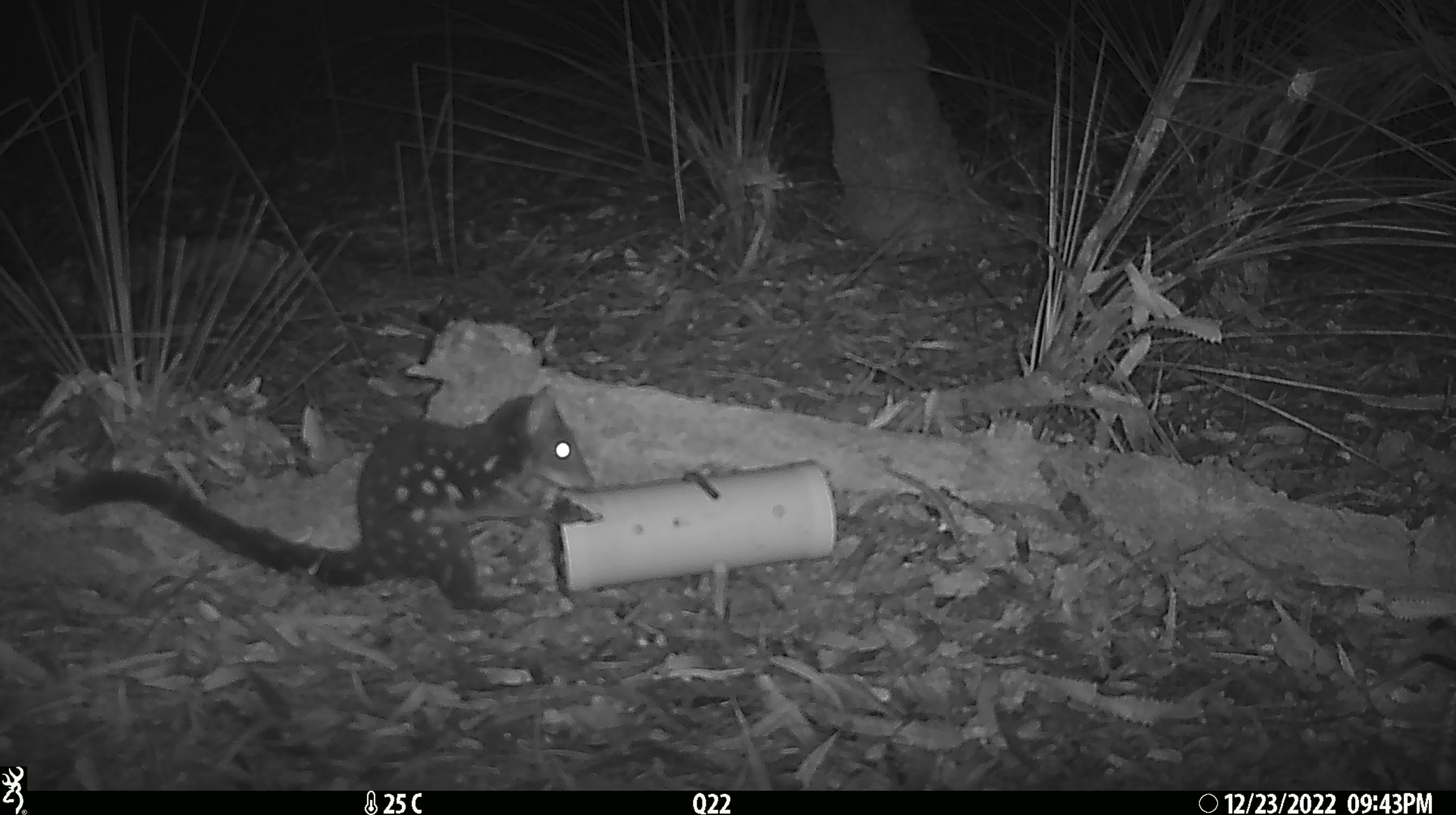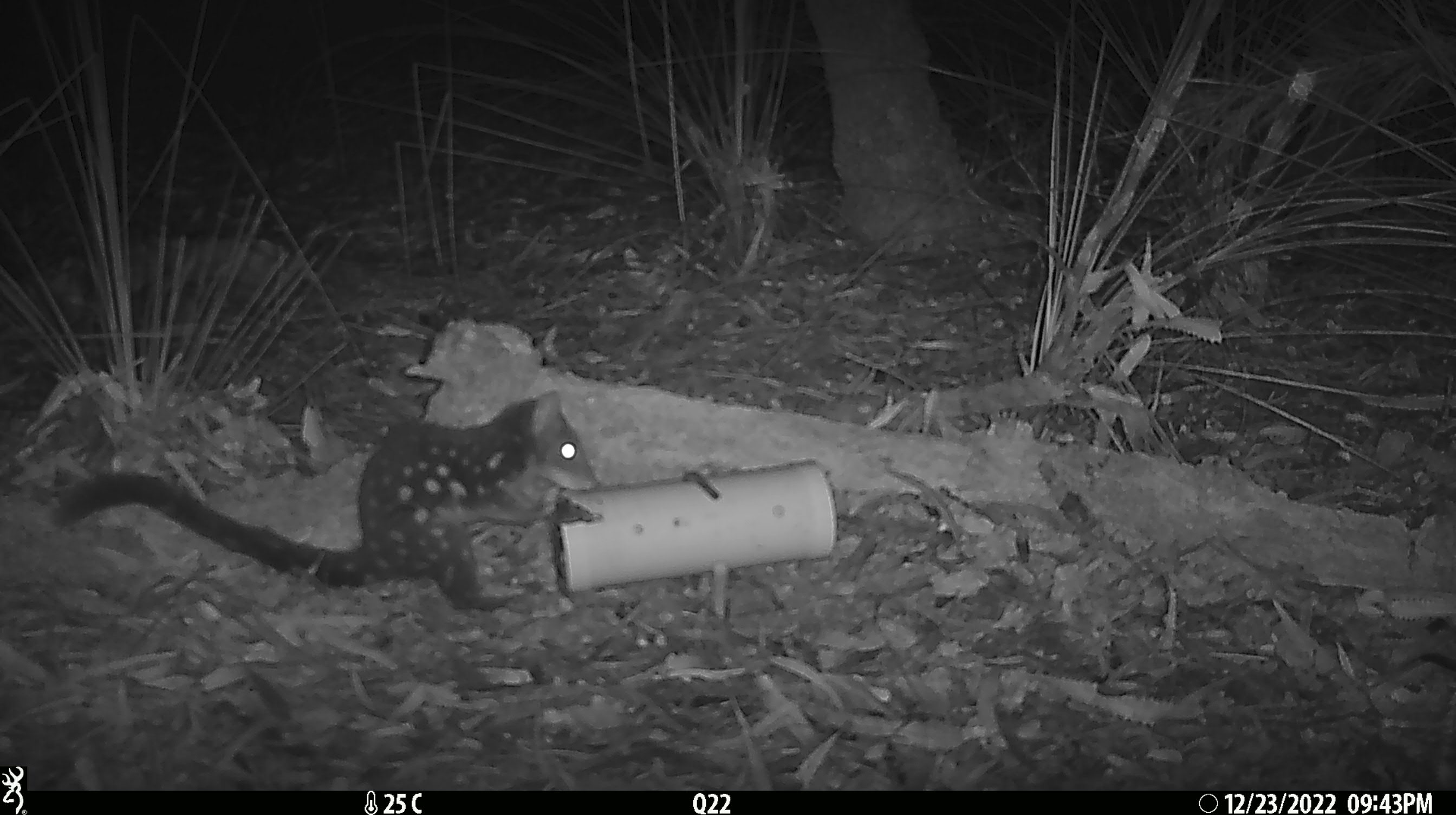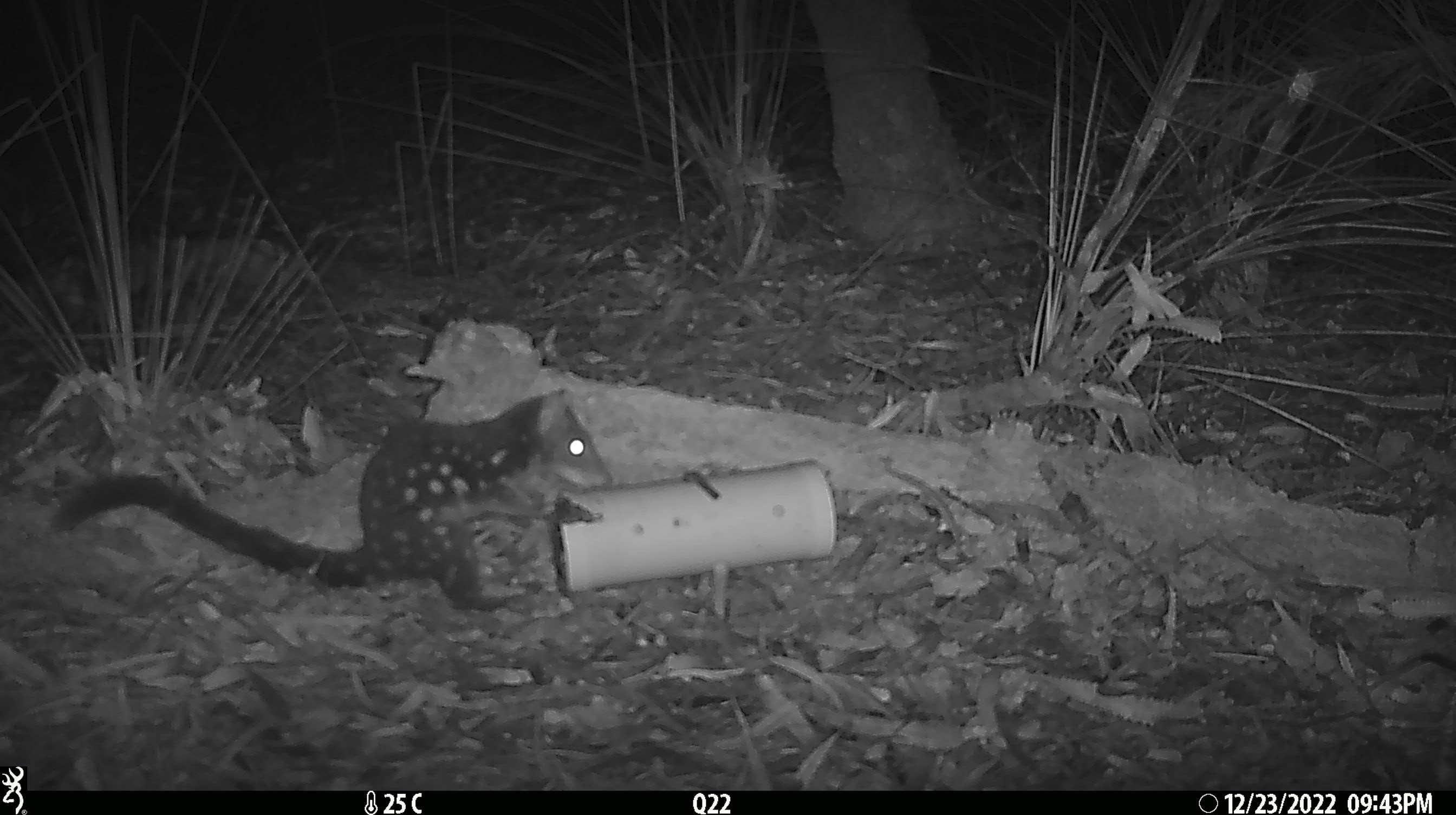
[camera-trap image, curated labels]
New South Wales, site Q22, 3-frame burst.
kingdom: Animalia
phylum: Chordata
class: Mammalia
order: Dasyuromorphia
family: Dasyuridae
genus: Dasyurus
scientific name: Dasyurus maculatus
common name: spotted-tailed quoll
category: quoll